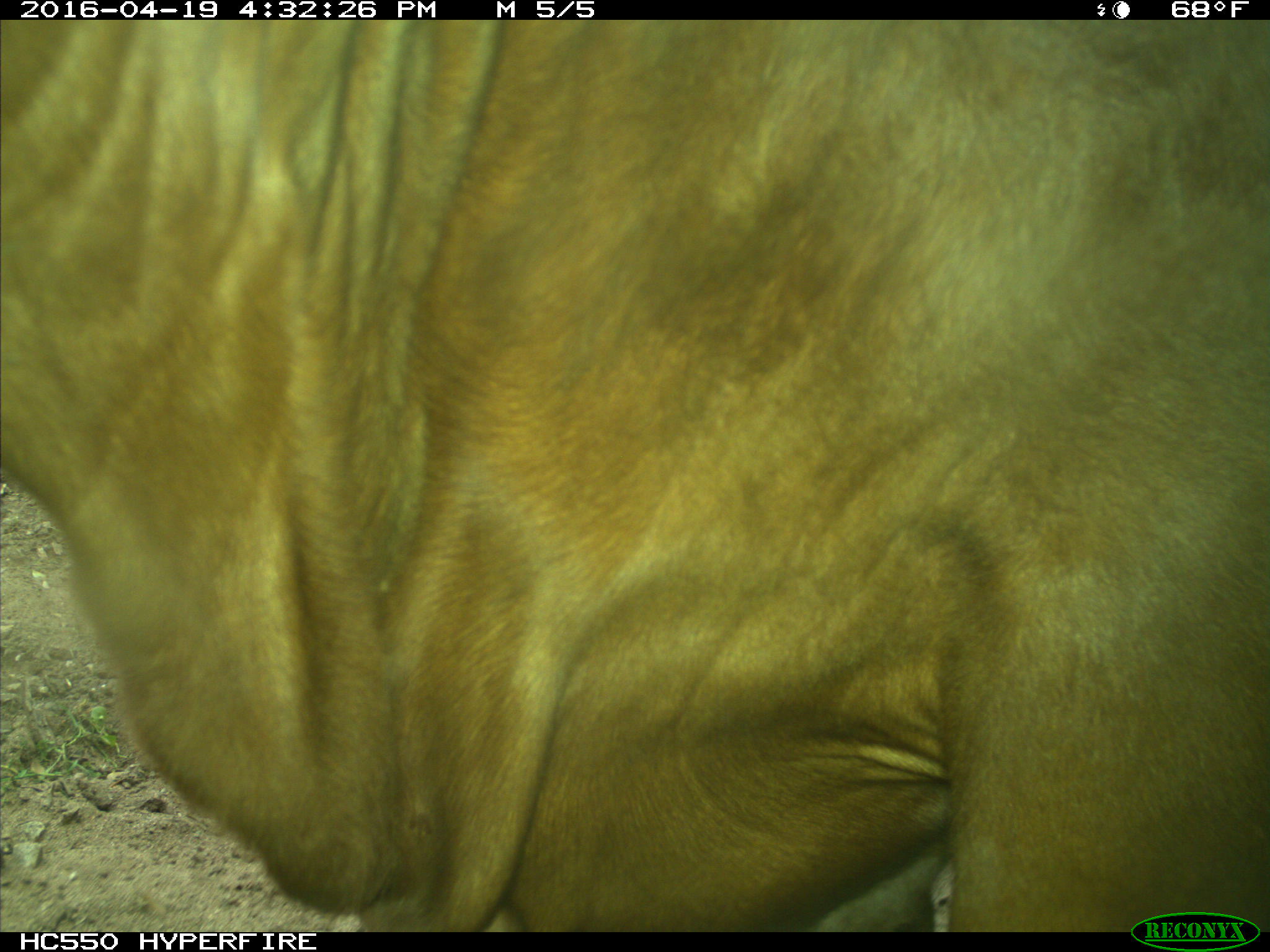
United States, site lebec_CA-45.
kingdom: Animalia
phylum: Chordata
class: Mammalia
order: Artiodactyla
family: Bovidae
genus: Bos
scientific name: Bos taurus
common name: domestic cow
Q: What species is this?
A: Bos taurus (domestic cow).